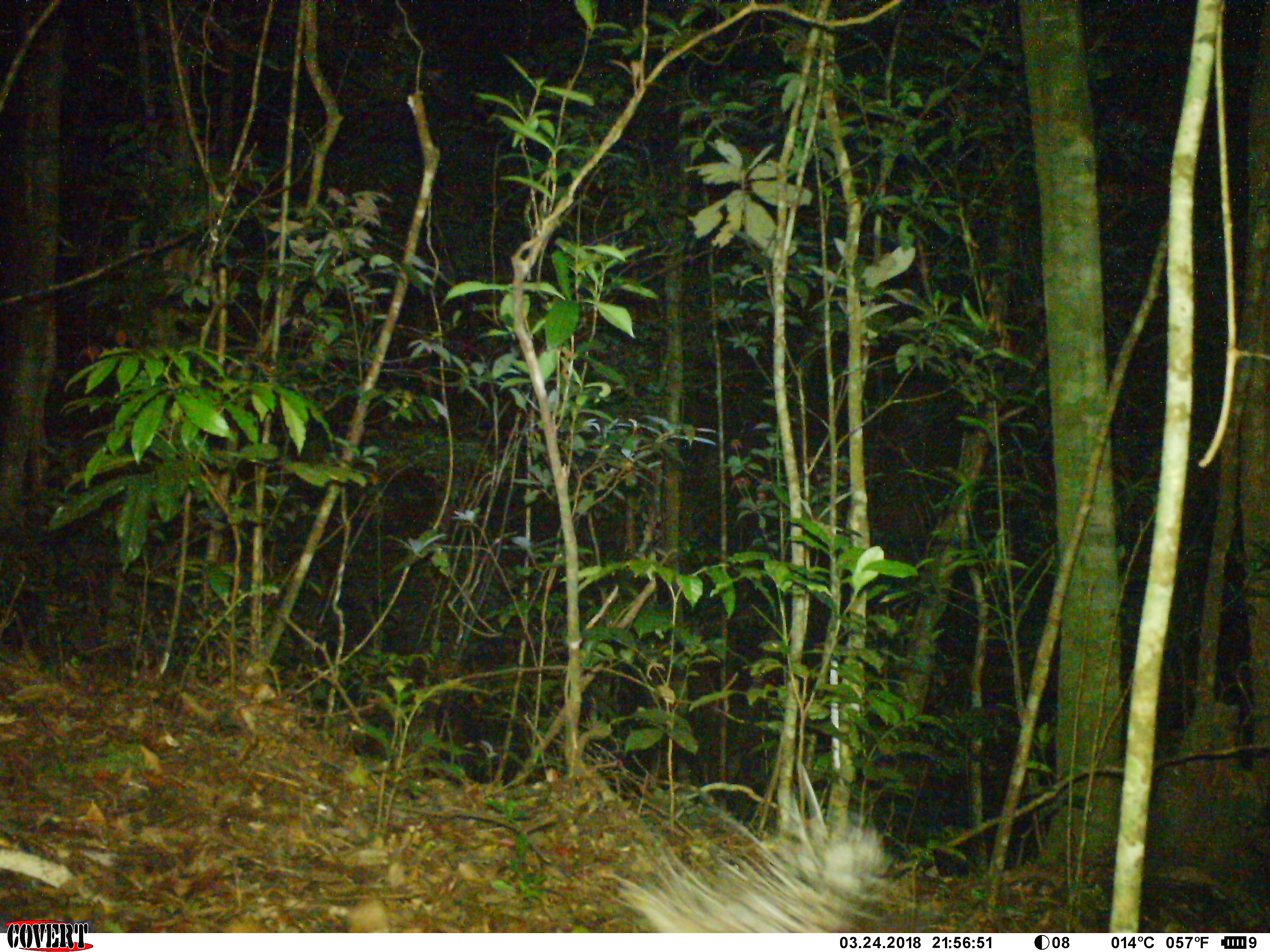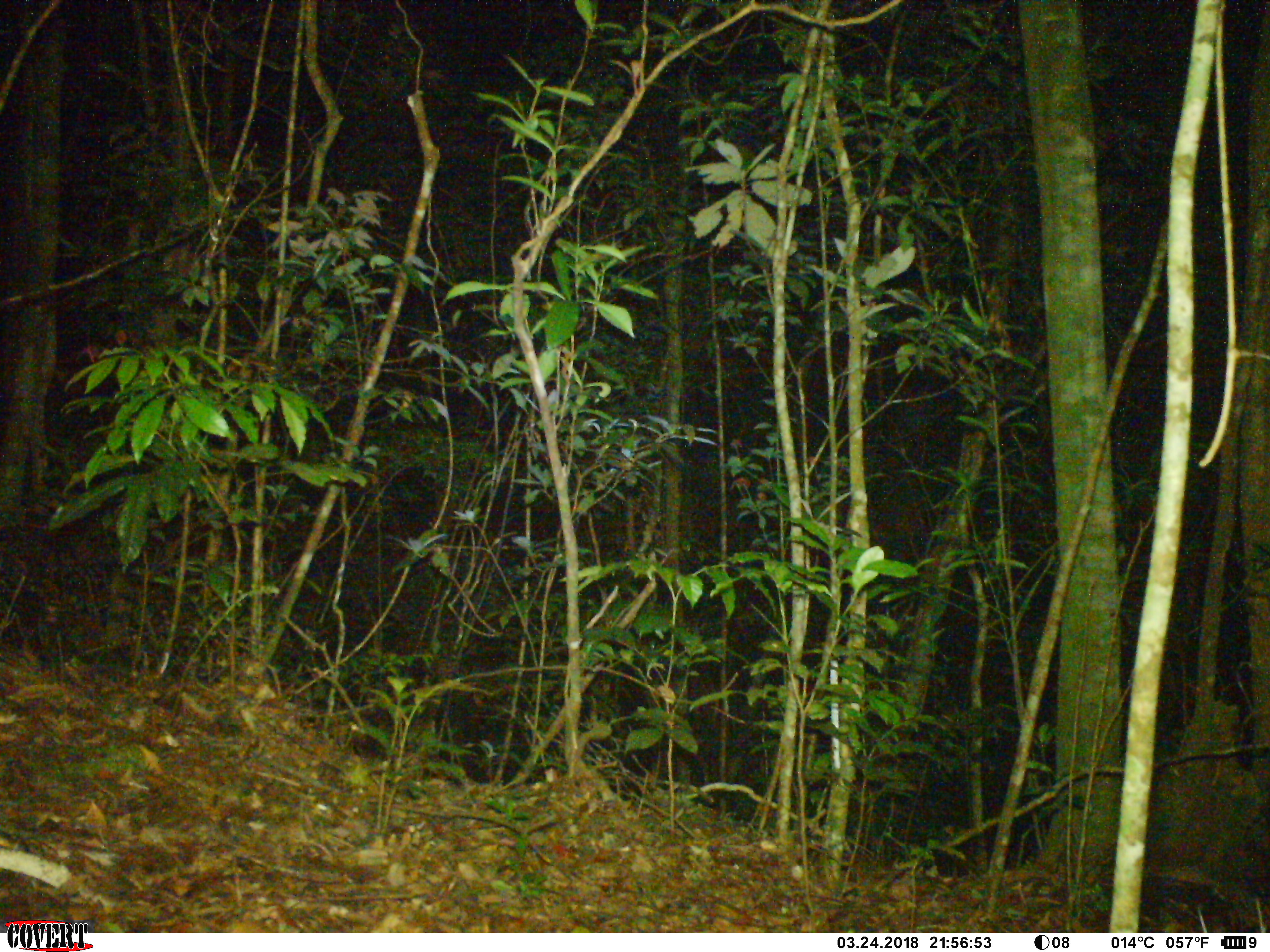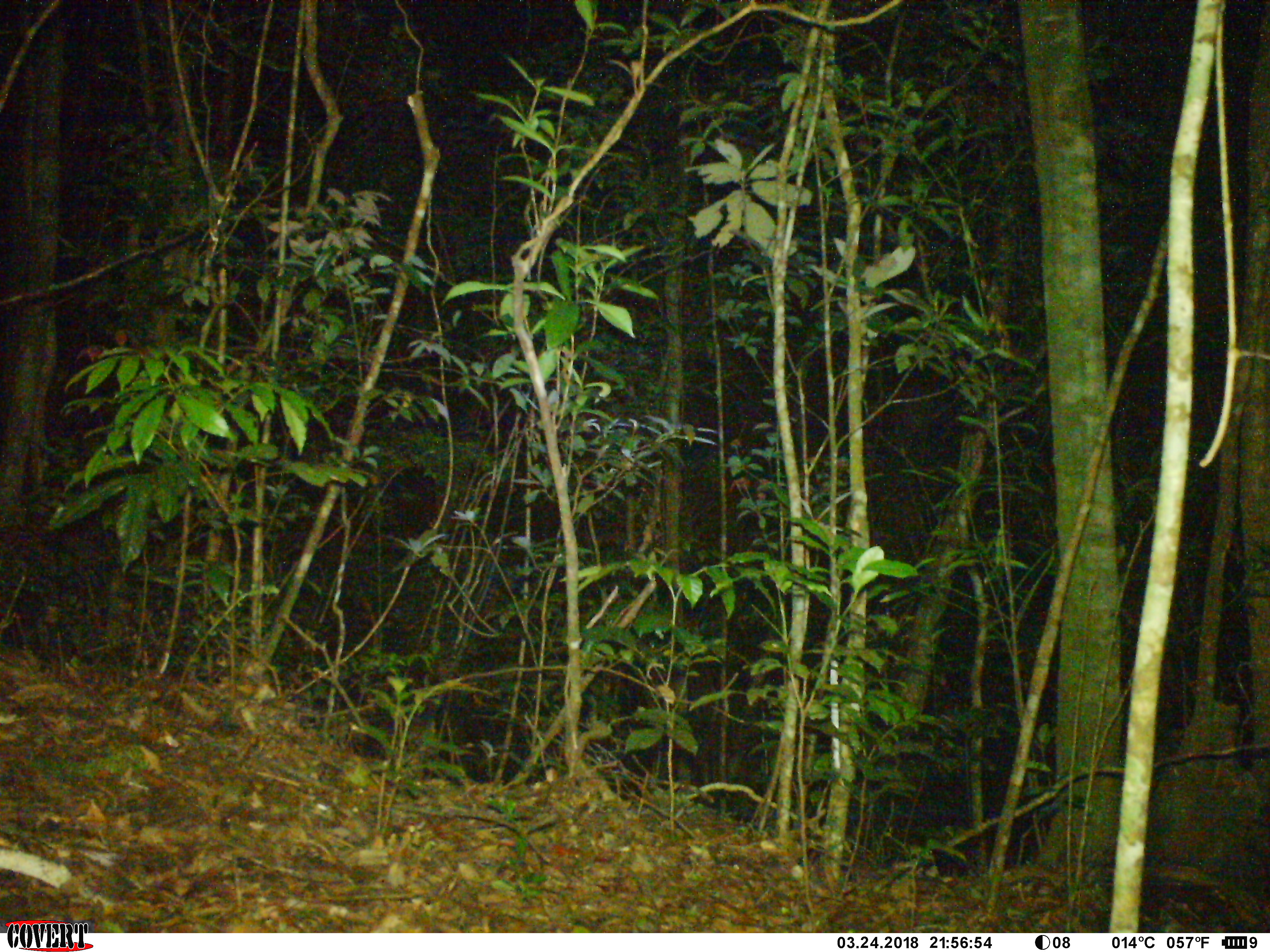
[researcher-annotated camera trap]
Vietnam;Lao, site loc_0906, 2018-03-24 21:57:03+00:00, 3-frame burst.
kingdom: Animalia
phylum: Chordata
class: Mammalia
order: Rodentia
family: Hystricidae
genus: Hystrix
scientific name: Hystrix brachyura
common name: malayan porcupine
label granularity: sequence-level